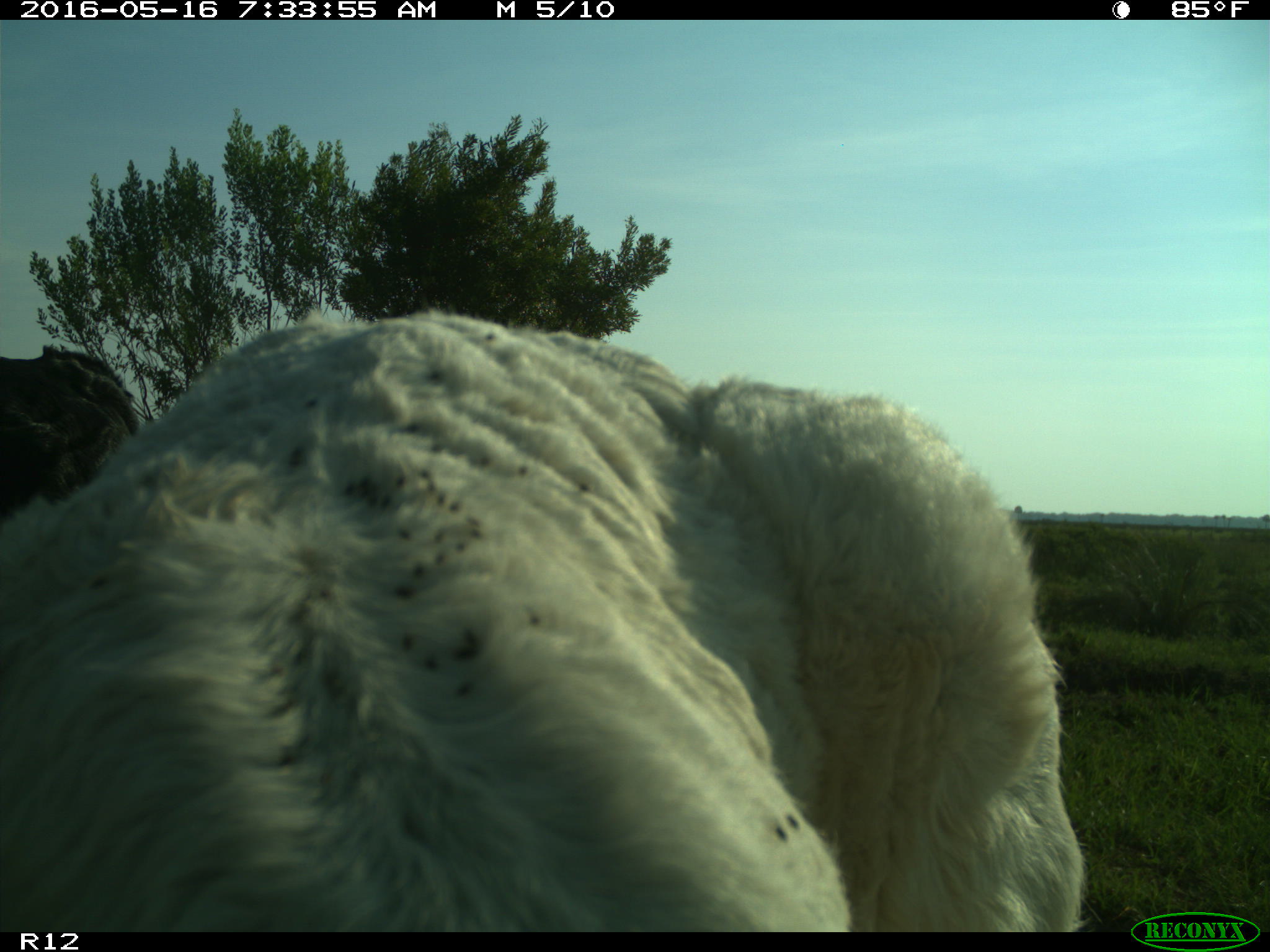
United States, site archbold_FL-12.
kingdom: Animalia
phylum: Chordata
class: Mammalia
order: Artiodactyla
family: Bovidae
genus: Bos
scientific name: Bos taurus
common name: domestic cow